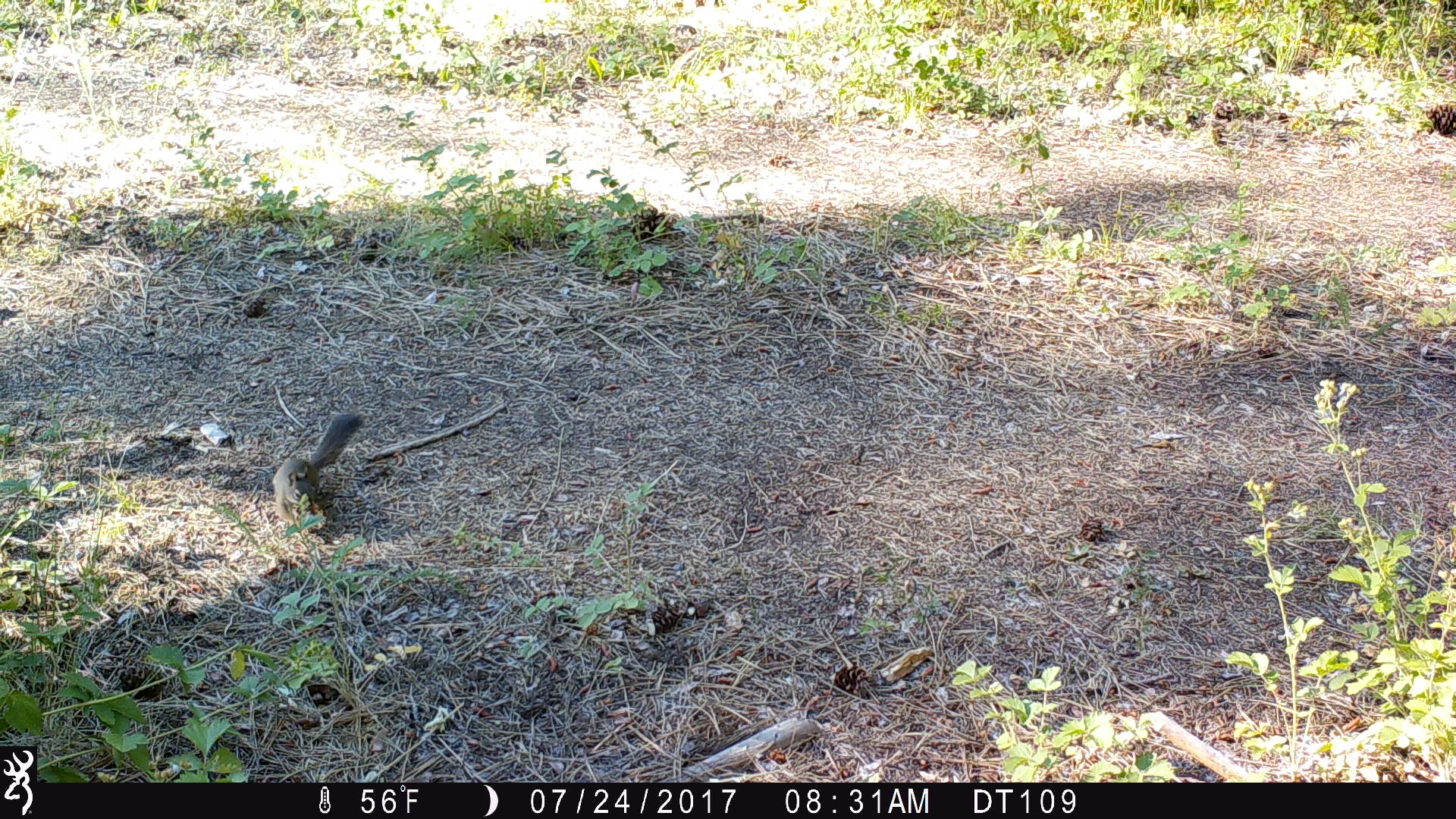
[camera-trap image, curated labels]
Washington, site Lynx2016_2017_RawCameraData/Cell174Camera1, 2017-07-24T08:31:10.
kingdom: Animalia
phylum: Chordata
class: Mammalia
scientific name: Mammalia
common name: small mammal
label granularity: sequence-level